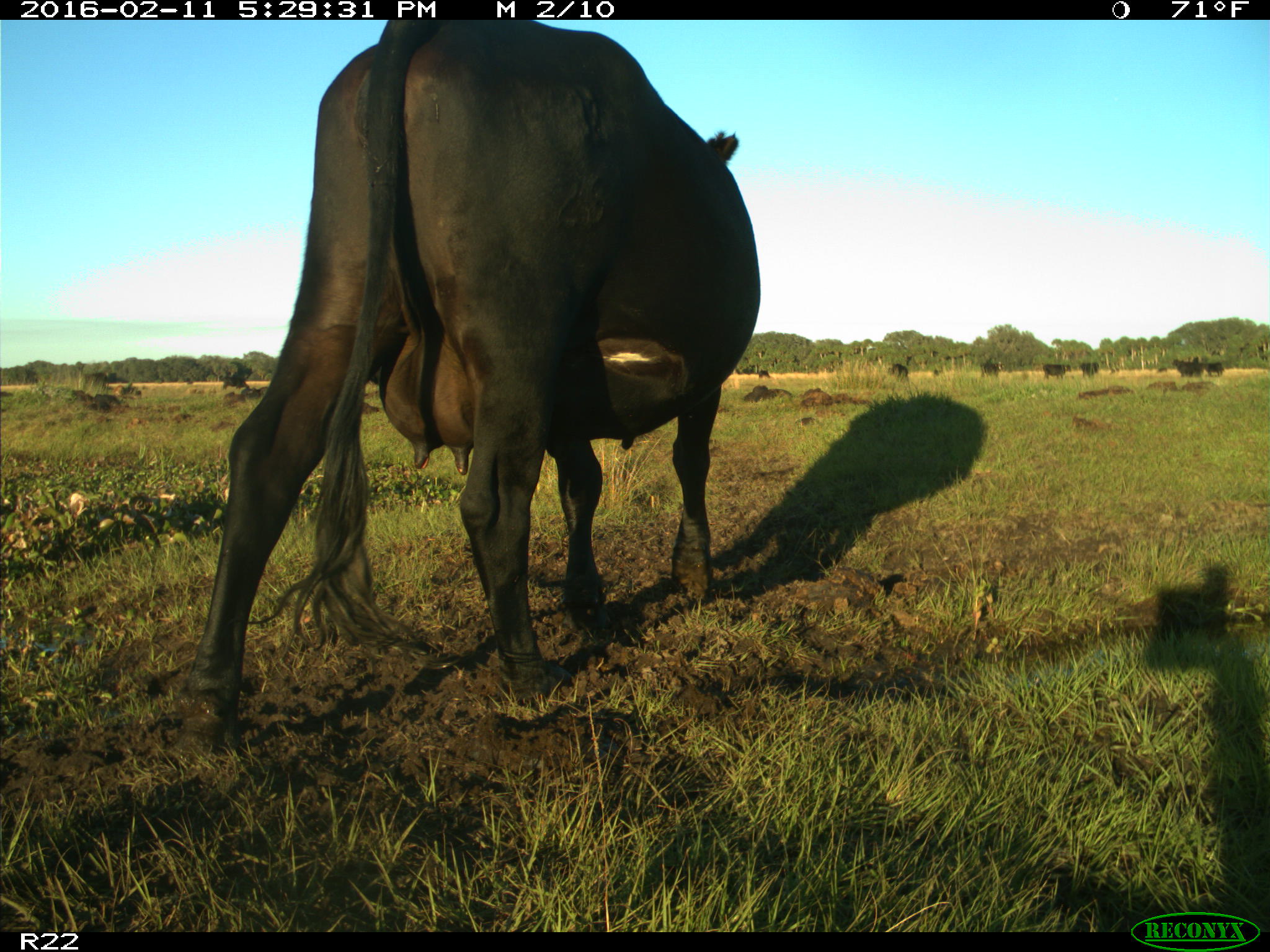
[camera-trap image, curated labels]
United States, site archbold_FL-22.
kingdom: Animalia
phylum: Chordata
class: Mammalia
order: Artiodactyla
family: Bovidae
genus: Bos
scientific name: Bos taurus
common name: domestic cow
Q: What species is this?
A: Bos taurus (domestic cow).